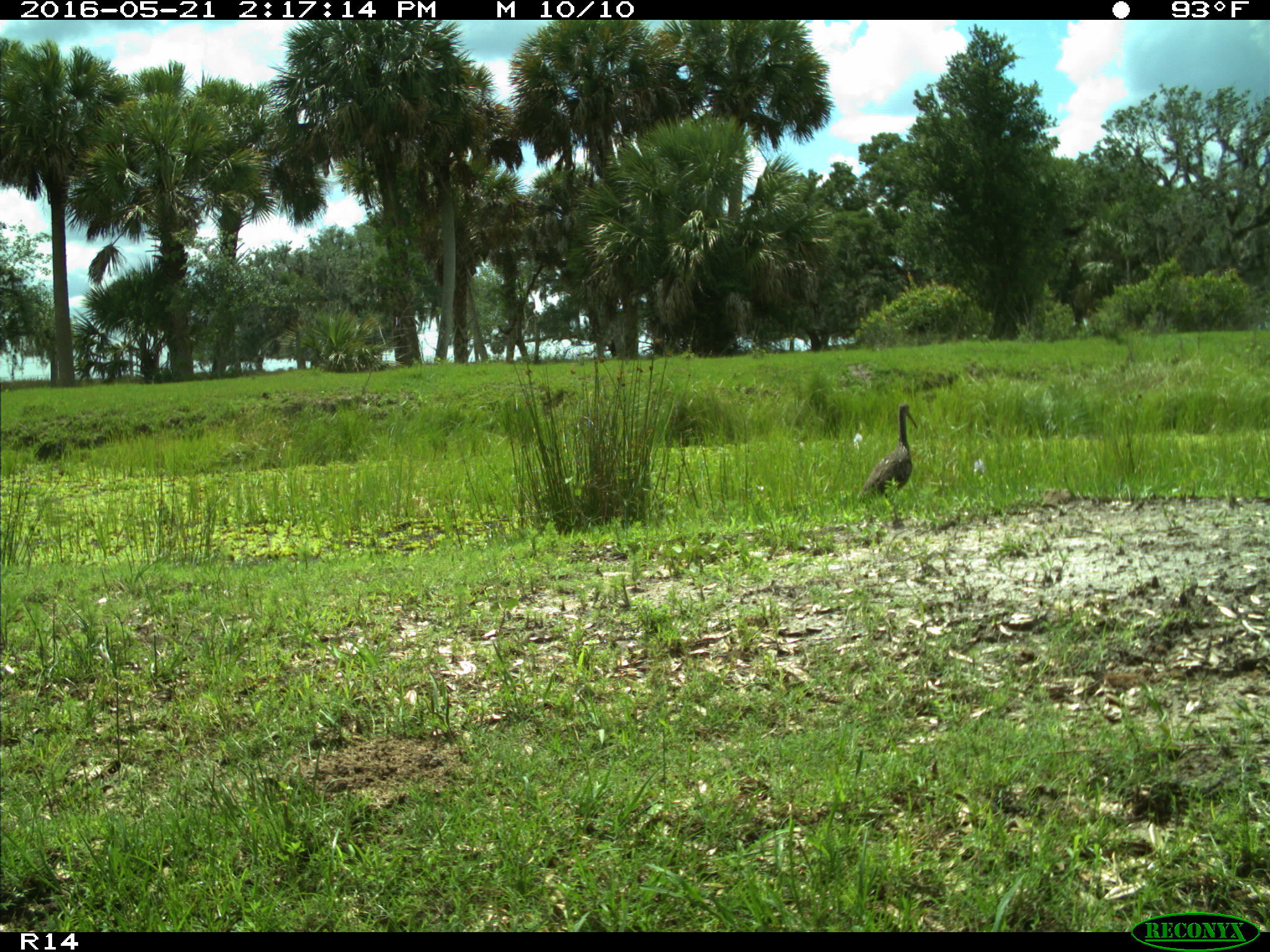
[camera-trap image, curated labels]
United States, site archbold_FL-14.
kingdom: Animalia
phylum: Chordata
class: Aves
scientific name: Aves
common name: birds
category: unidentified bird